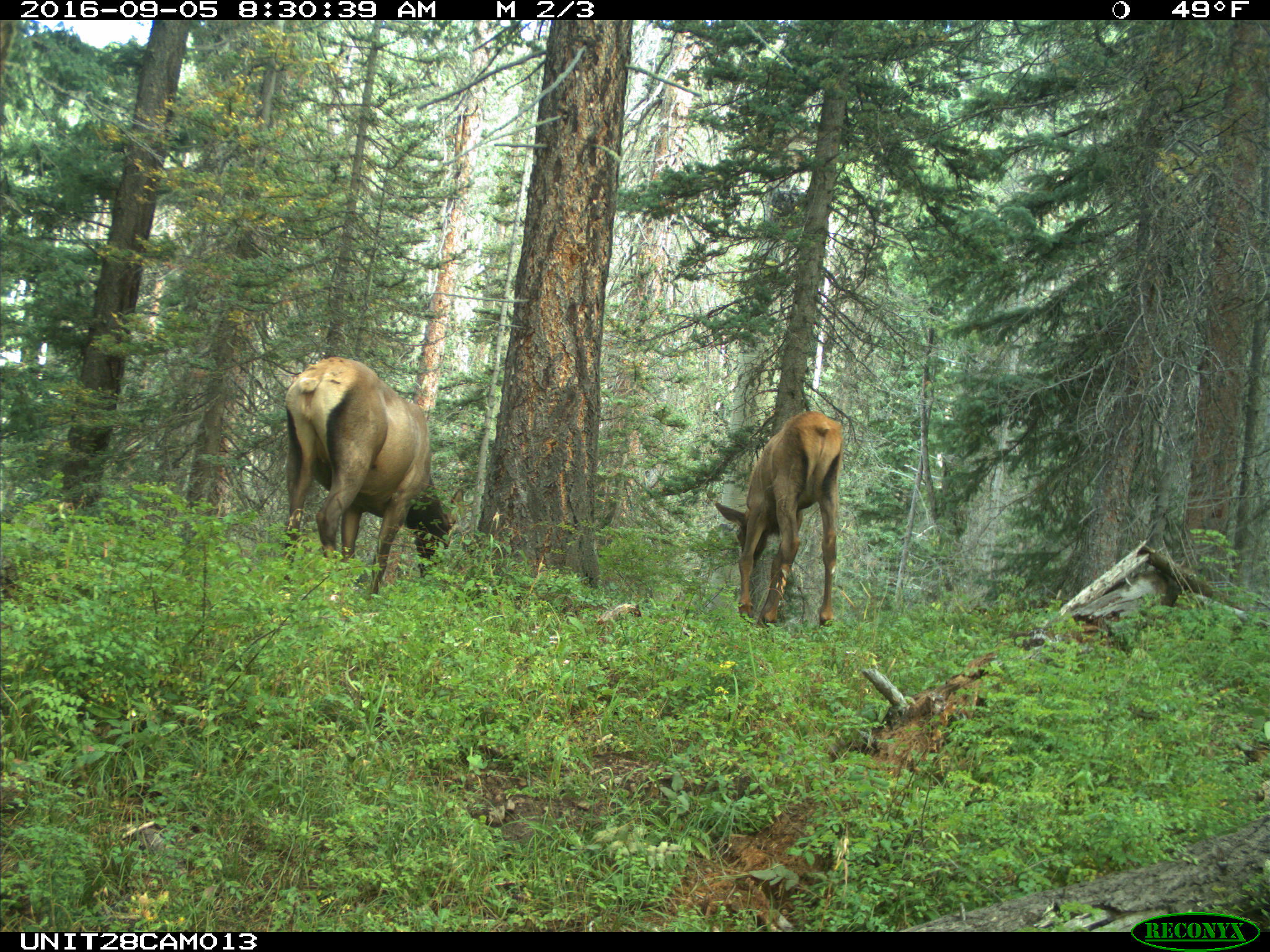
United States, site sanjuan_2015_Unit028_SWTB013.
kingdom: Animalia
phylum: Chordata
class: Mammalia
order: Artiodactyla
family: Cervidae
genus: Cervus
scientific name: Cervus elaphus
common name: red deer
Cervus elaphus (red deer).